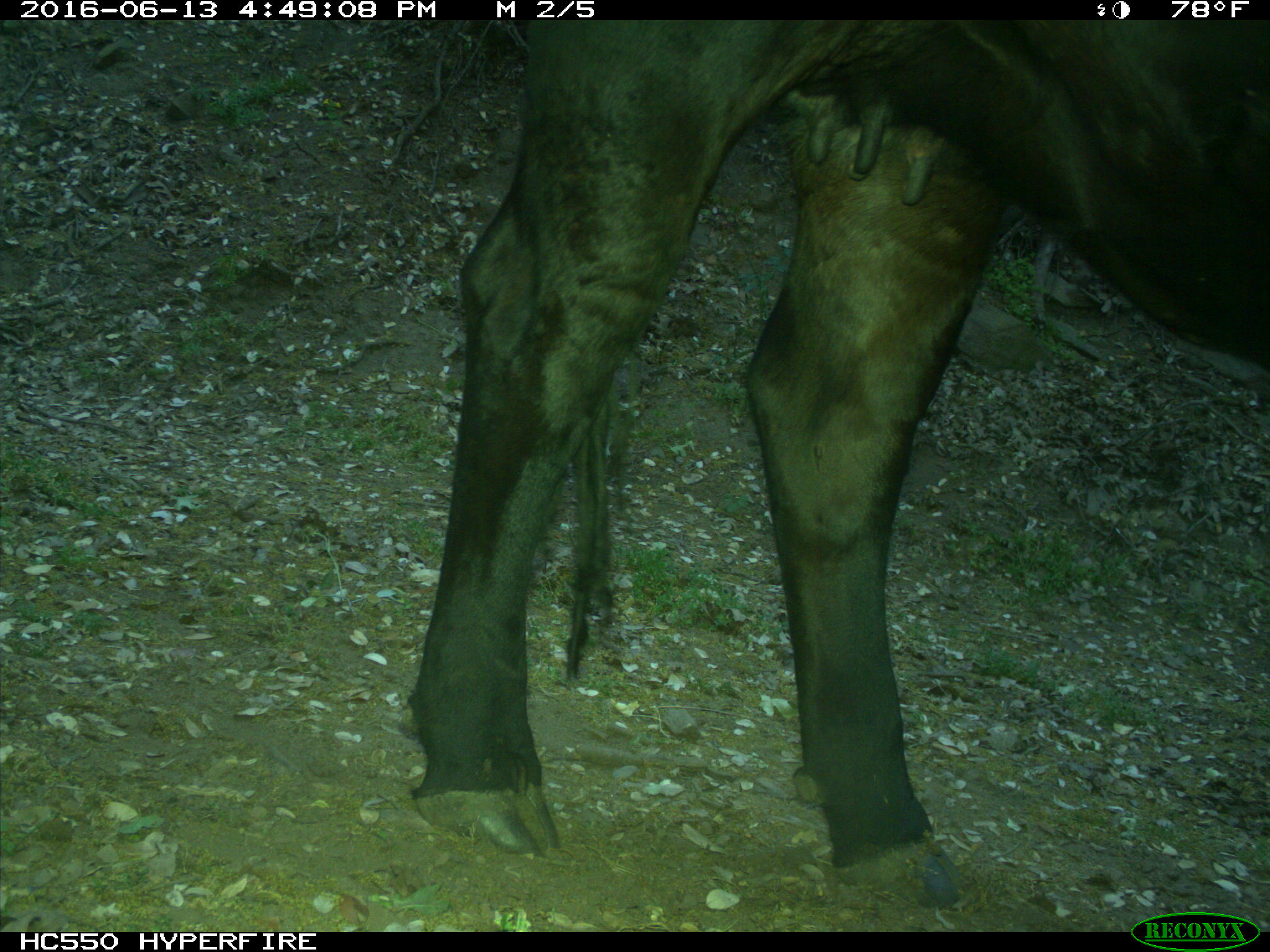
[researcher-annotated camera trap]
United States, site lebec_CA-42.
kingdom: Animalia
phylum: Chordata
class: Mammalia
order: Artiodactyla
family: Bovidae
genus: Bos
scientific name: Bos taurus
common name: domestic cow